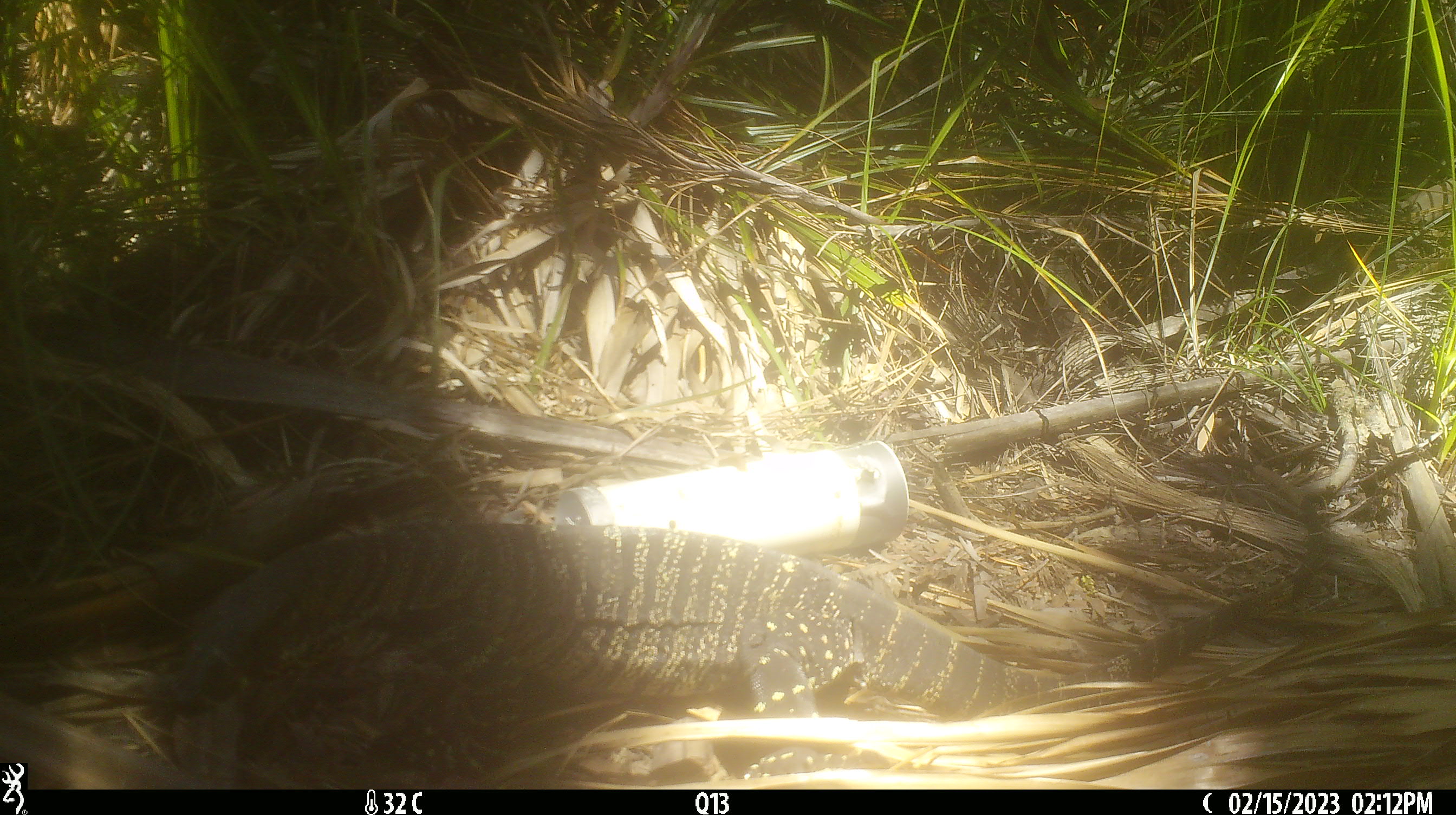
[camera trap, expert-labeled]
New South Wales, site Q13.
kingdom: Animalia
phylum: Chordata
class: Reptilia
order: Squamata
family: Varanidae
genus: Varanus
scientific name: Varanus varius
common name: lace monitor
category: goanna